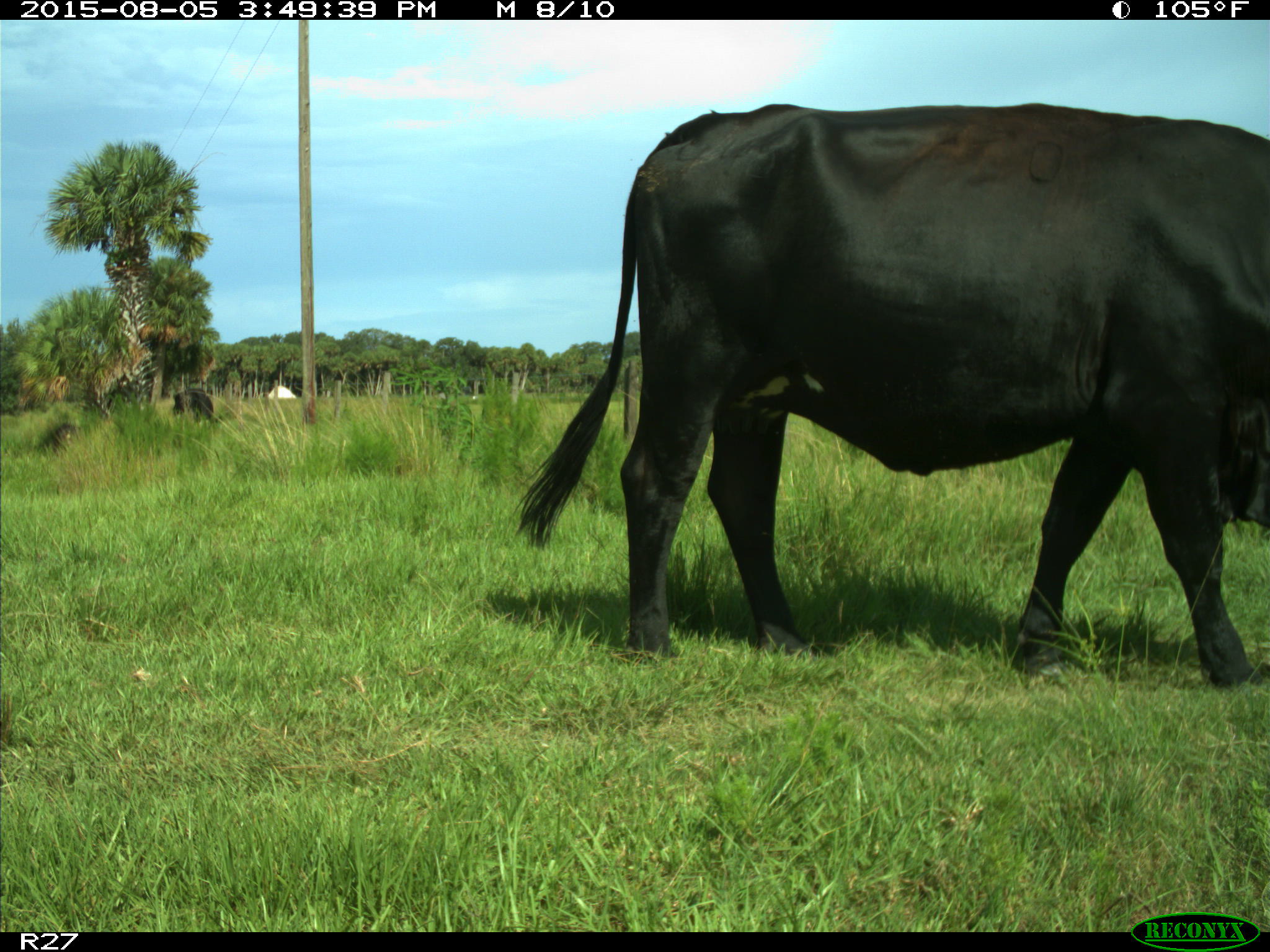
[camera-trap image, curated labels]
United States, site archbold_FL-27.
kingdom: Animalia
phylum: Chordata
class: Mammalia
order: Artiodactyla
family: Bovidae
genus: Bos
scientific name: Bos taurus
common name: domestic cow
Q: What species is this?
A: Bos taurus (domestic cow).